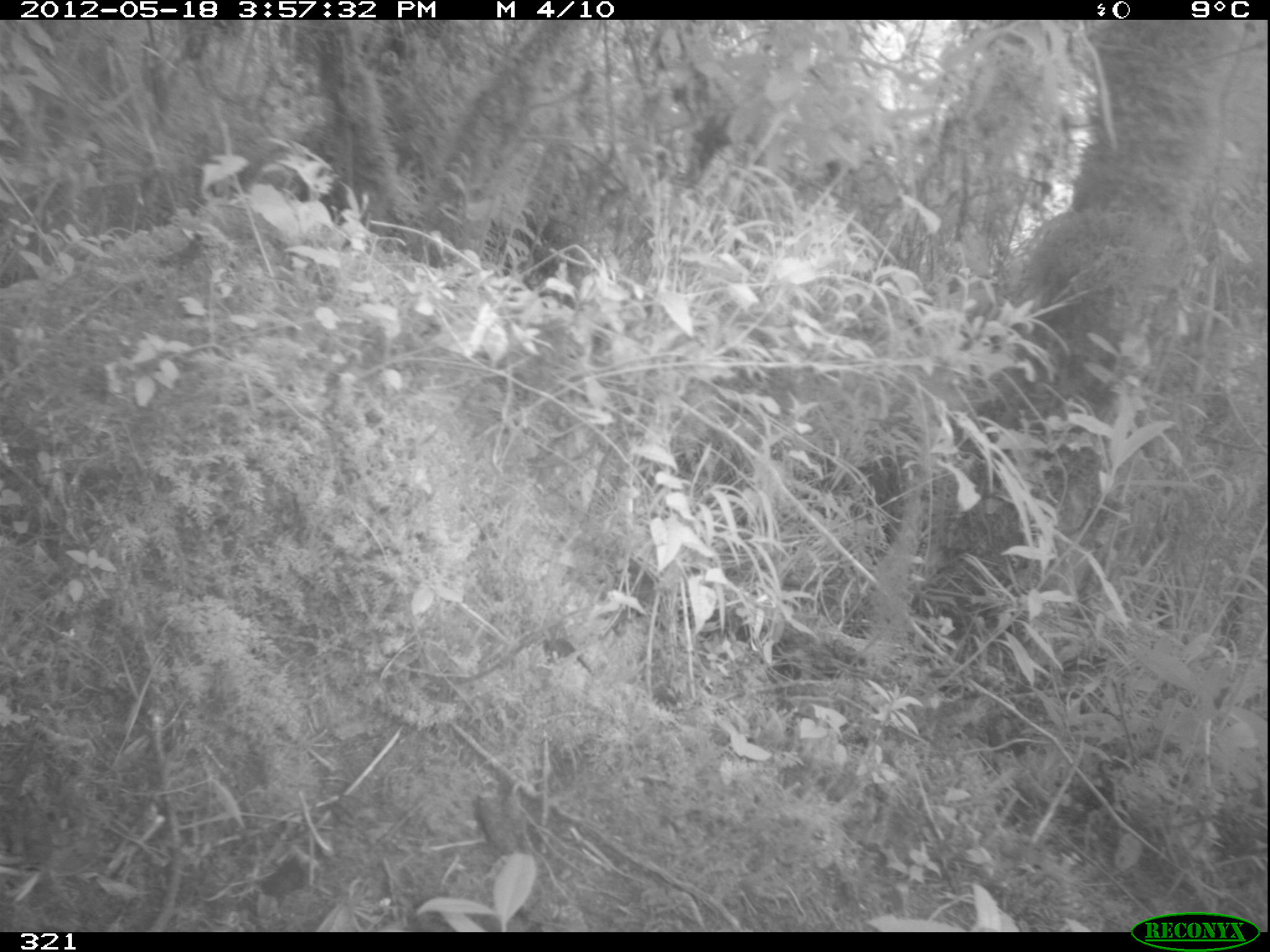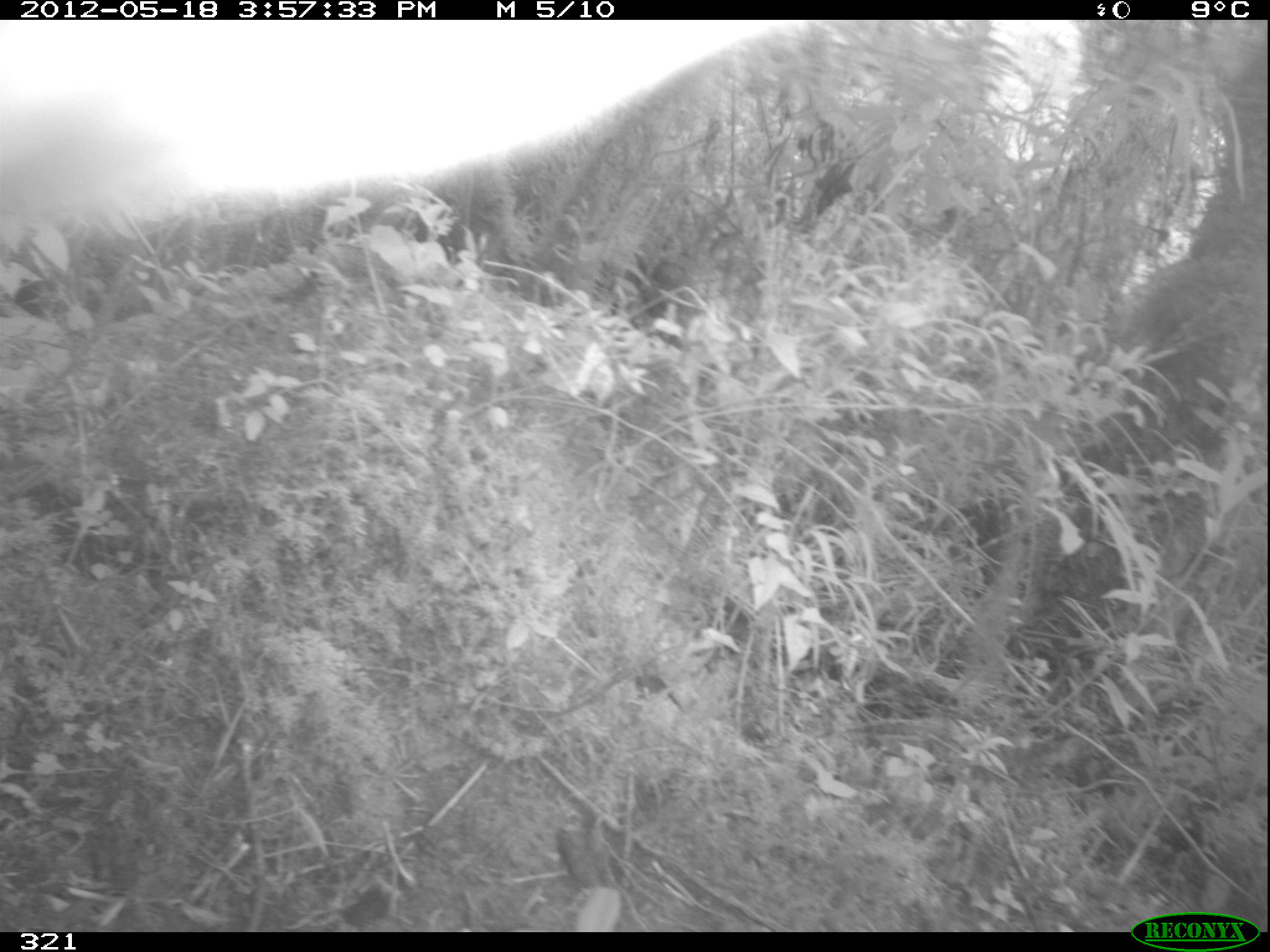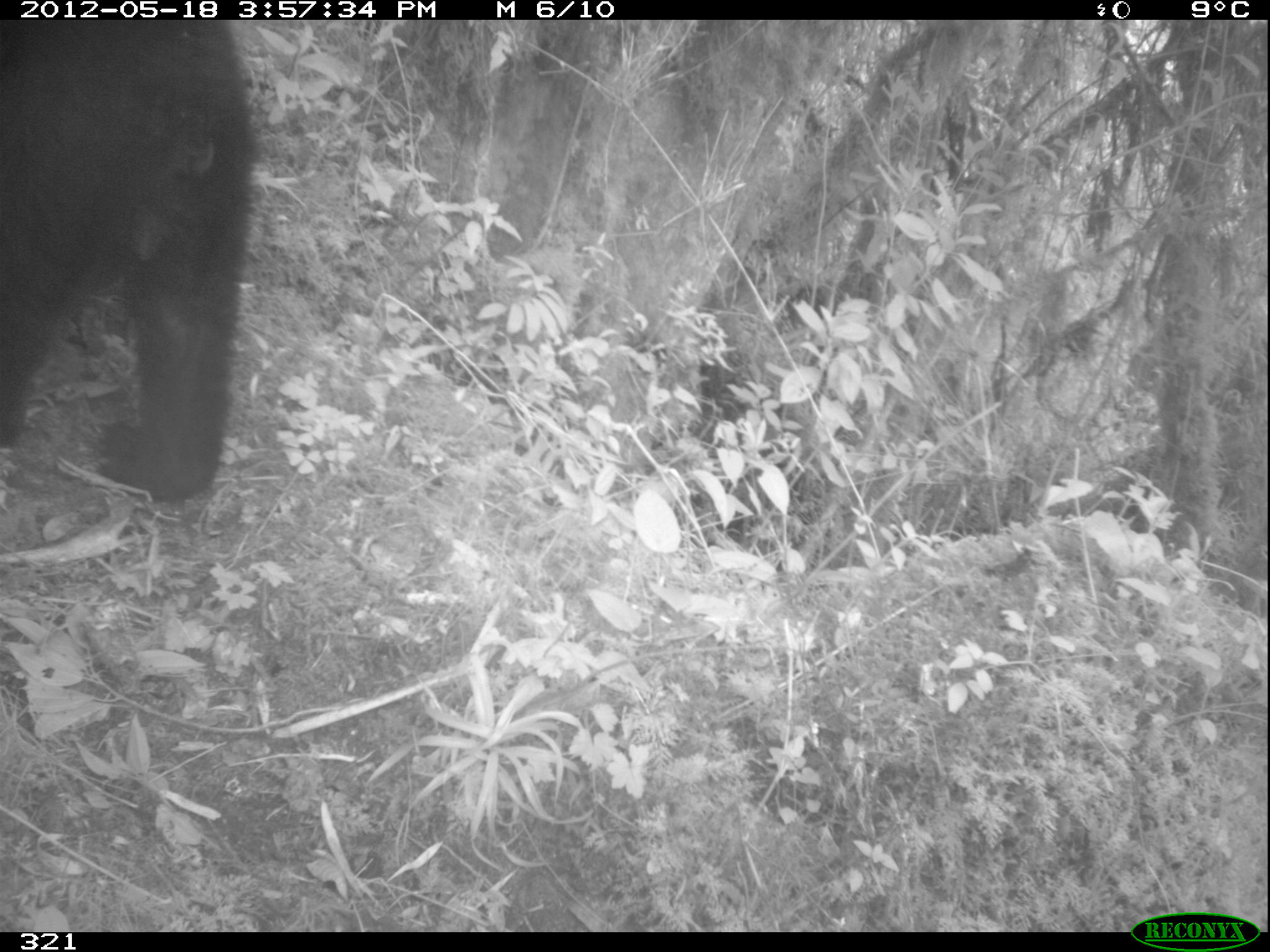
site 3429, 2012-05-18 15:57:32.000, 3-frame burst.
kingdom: Animalia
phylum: Chordata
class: Mammalia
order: Carnivora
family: Ursidae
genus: Tremarctos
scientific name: Tremarctos ornatus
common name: spectacled bear